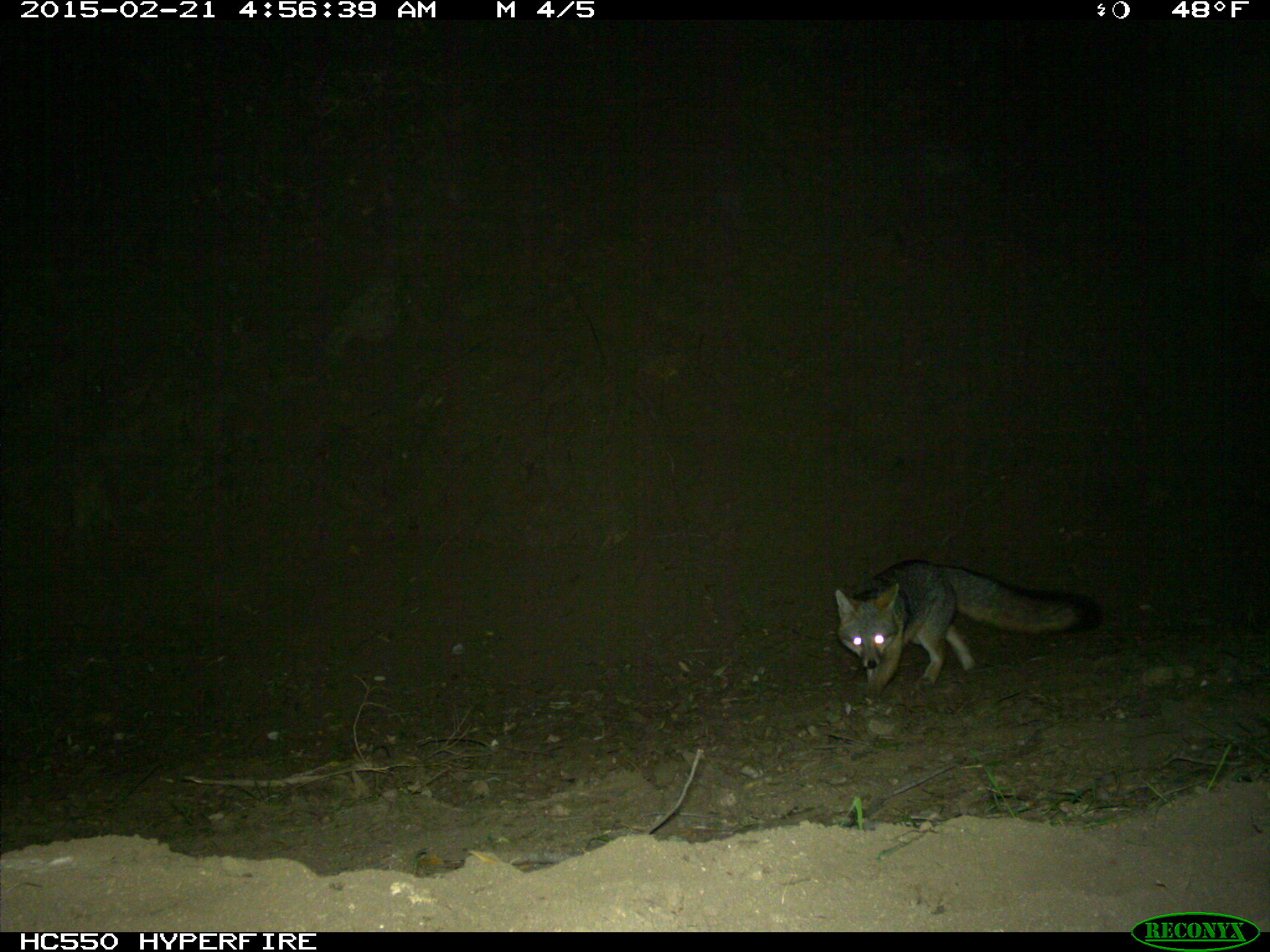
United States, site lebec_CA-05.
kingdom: Animalia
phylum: Chordata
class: Mammalia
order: Carnivora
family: Canidae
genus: Urocyon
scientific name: Urocyon cinereoargenteus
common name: gray fox